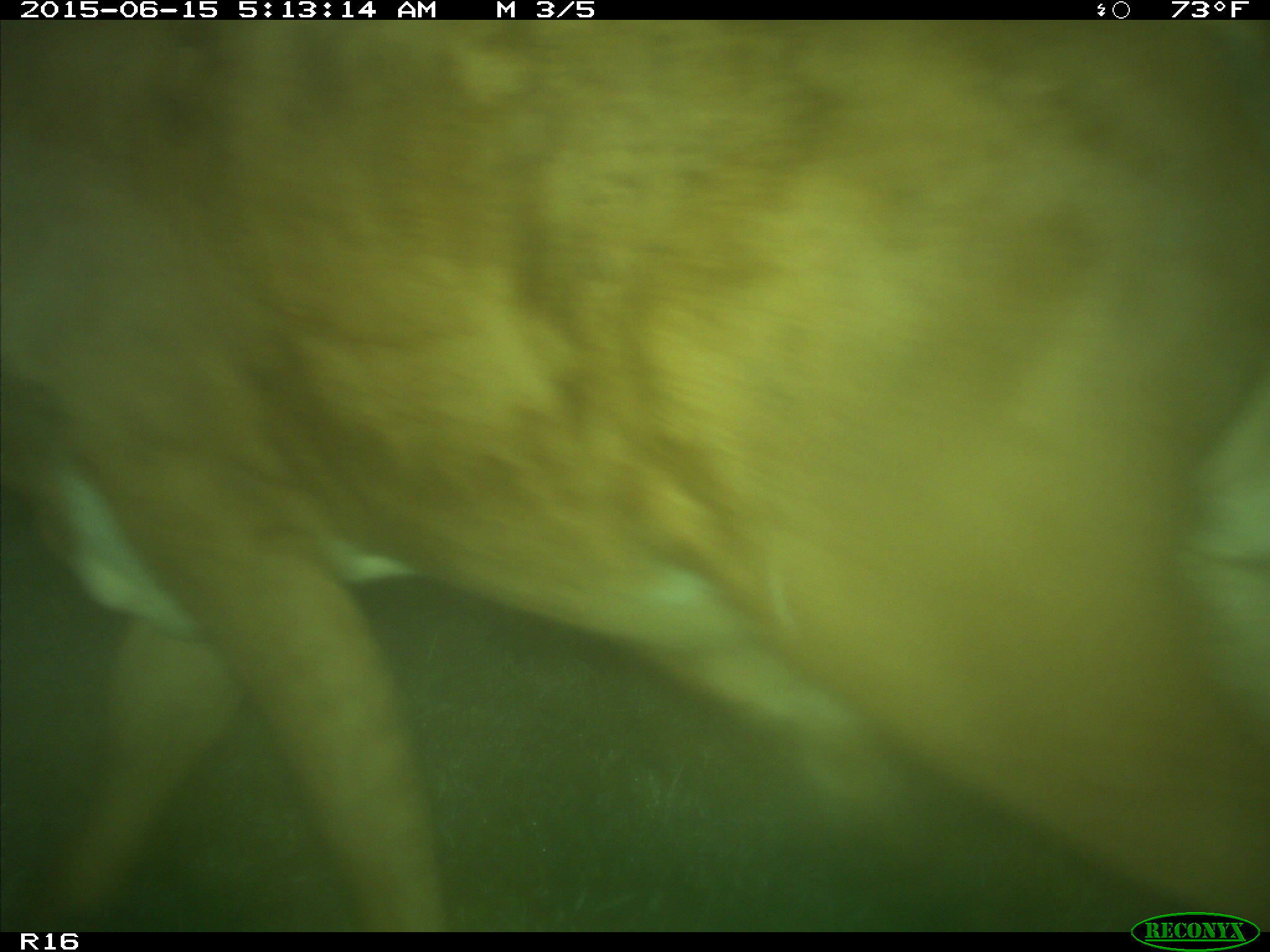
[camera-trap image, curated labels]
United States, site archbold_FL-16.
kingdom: Animalia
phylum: Chordata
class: Mammalia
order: Artiodactyla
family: Bovidae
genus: Bos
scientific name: Bos taurus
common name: domestic cow